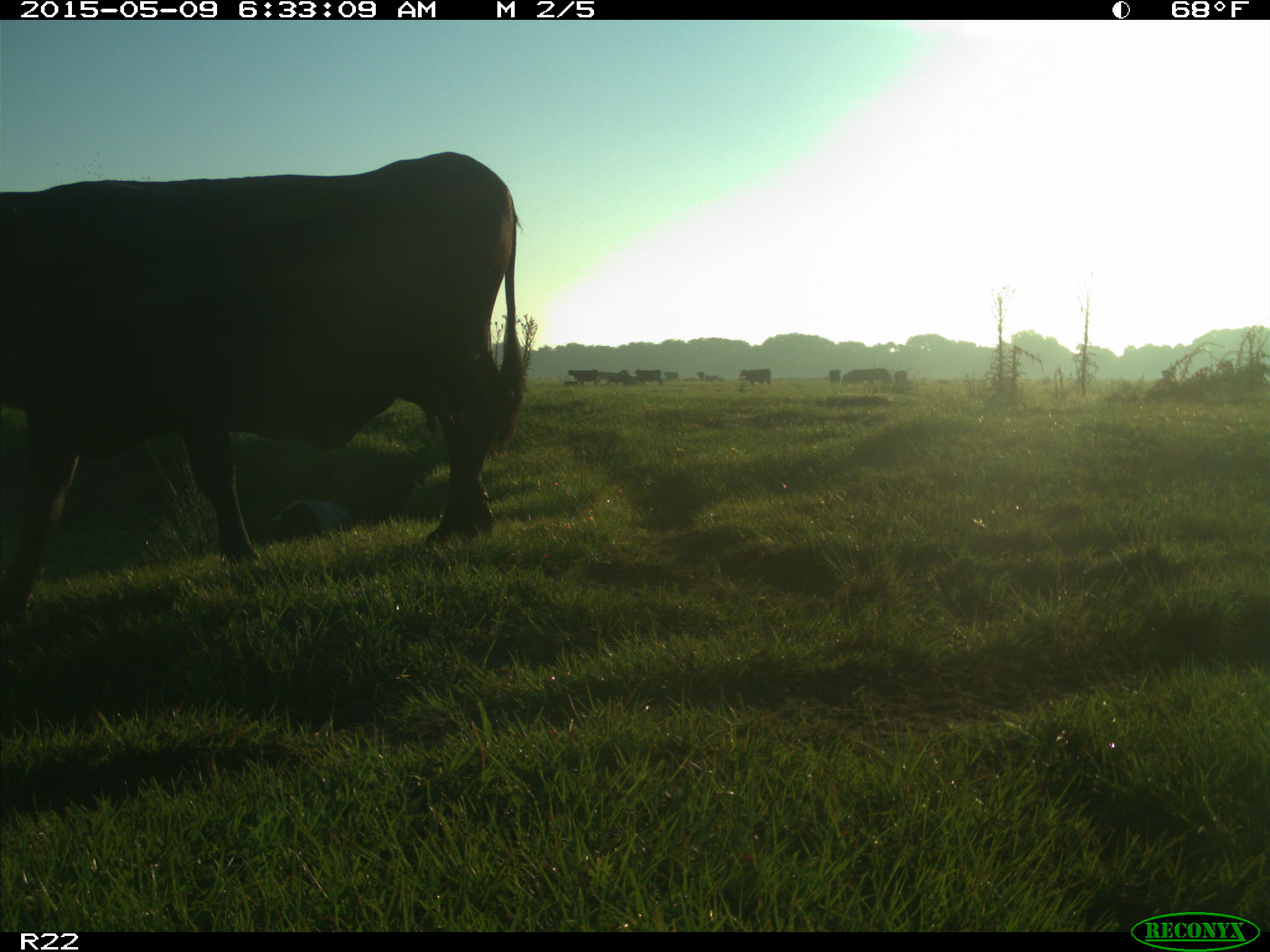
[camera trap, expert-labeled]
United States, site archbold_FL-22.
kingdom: Animalia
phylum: Chordata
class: Mammalia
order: Artiodactyla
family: Bovidae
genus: Bos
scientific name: Bos taurus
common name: domestic cow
Bos taurus (domestic cow).